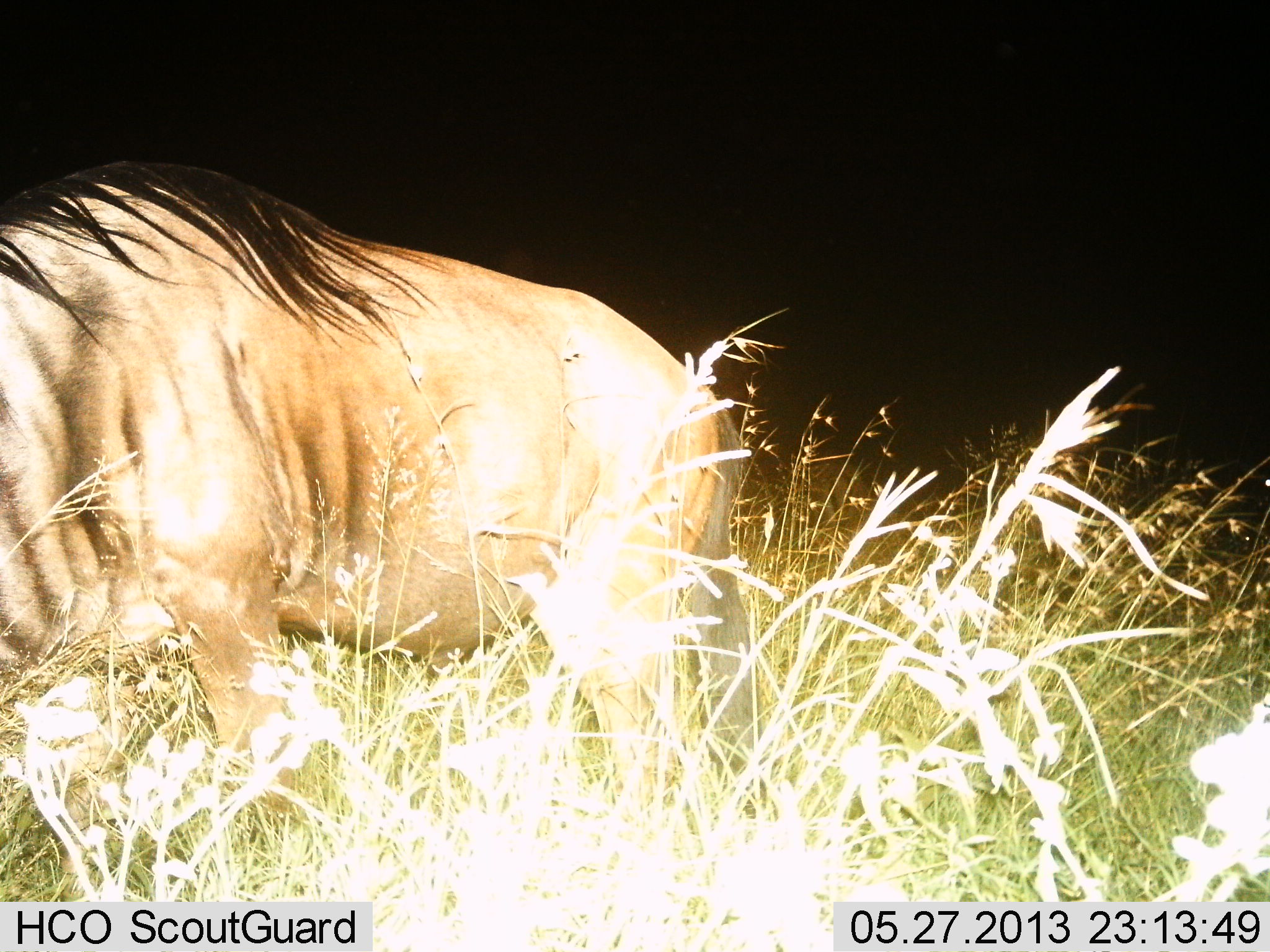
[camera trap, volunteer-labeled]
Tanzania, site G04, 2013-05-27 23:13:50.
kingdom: Animalia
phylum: Chordata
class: Mammalia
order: Artiodactyla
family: Bovidae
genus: Connochaetes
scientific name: Connochaetes taurinus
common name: blue wildebeest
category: wildebeest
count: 1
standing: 50%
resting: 0%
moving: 17%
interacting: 0%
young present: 0%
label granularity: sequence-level